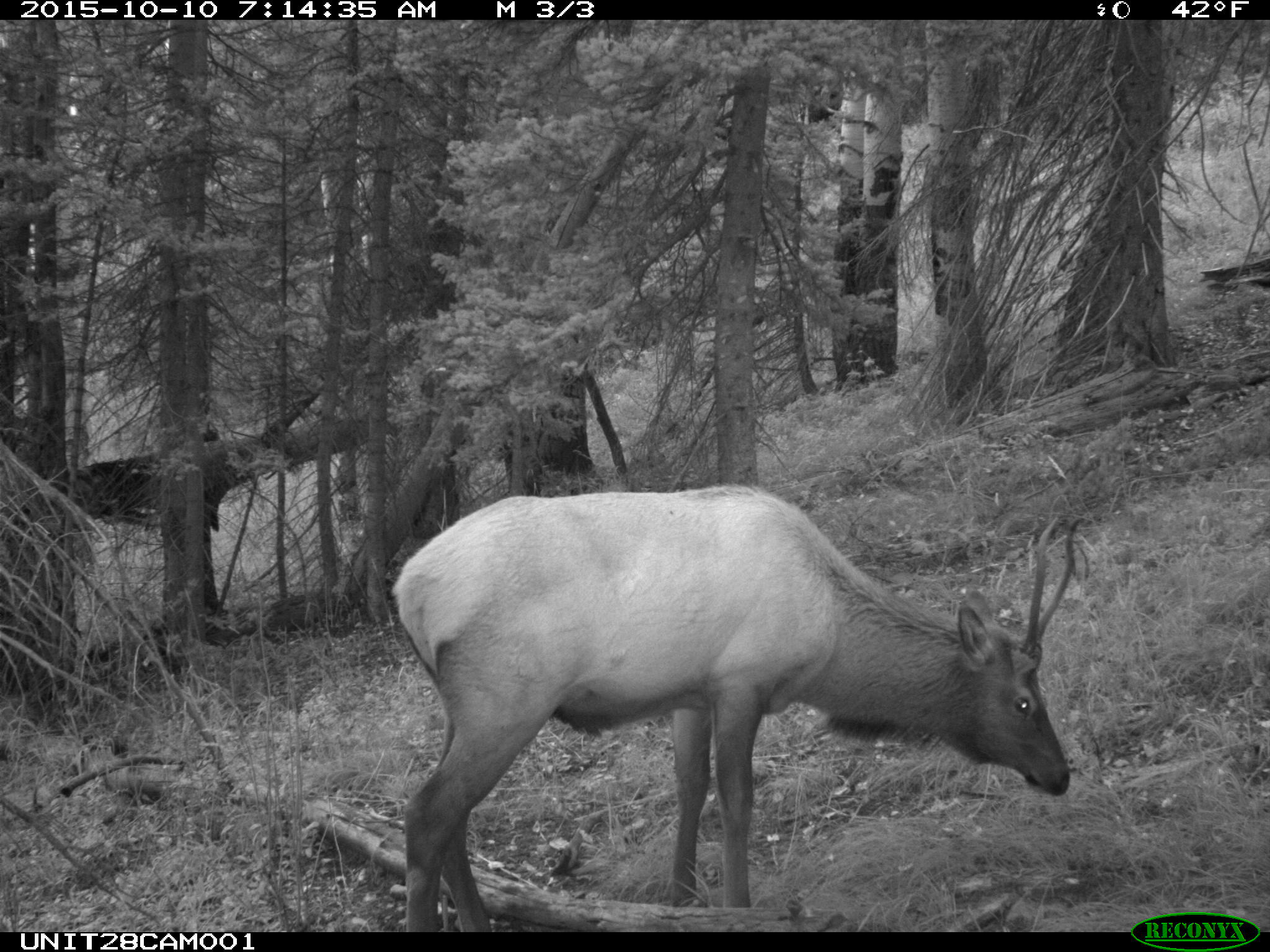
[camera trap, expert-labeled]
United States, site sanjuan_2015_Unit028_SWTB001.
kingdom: Animalia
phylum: Chordata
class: Mammalia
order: Artiodactyla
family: Cervidae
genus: Cervus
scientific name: Cervus elaphus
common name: red deer